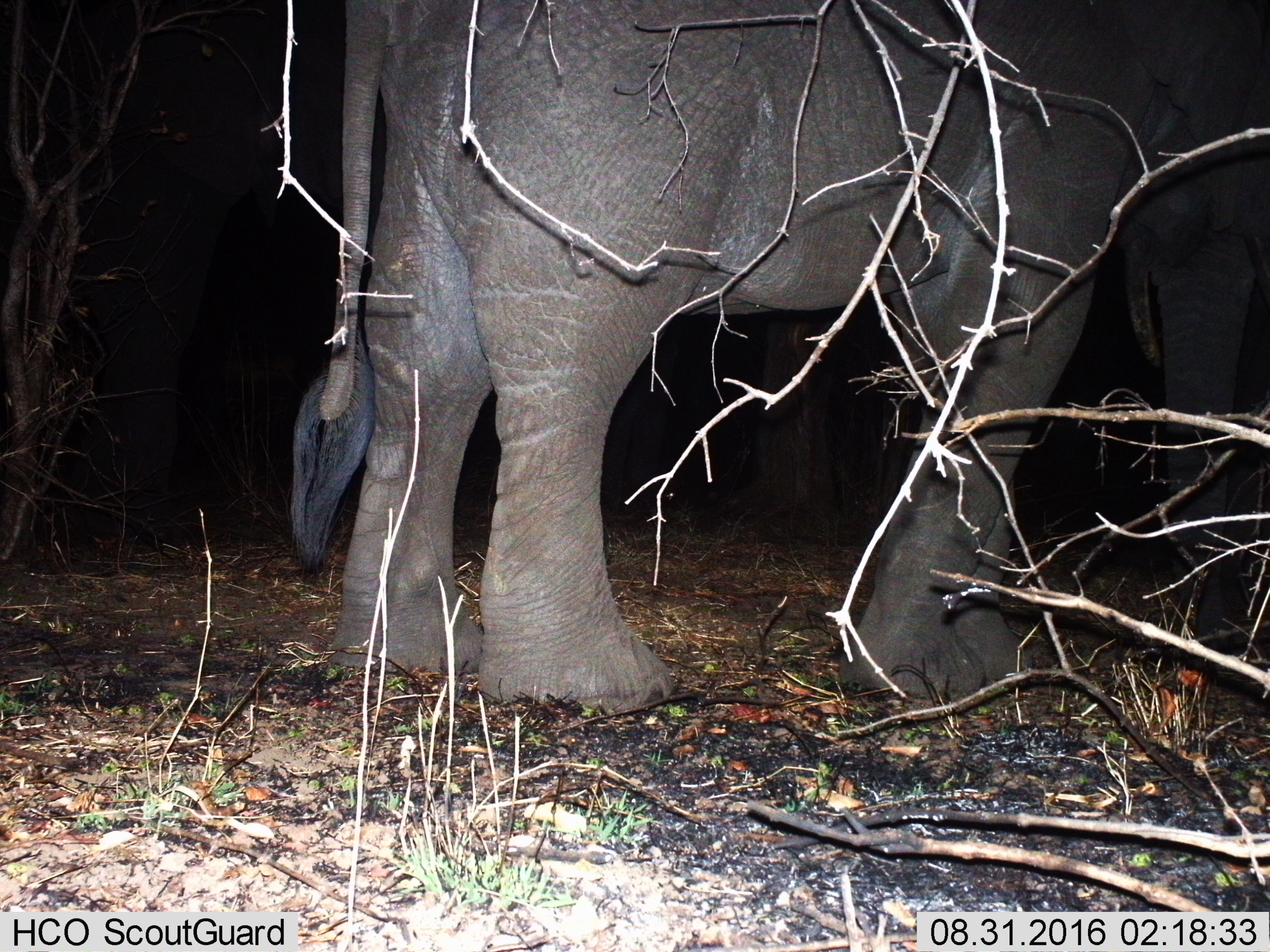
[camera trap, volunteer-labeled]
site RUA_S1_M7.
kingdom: Animalia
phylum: Chordata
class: Mammalia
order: Proboscidea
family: Elephantidae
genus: Loxodonta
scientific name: Loxodonta africana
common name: african bush elephant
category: elephant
Elephant (african bush elephant) (Loxodonta africana), count 1. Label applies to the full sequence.